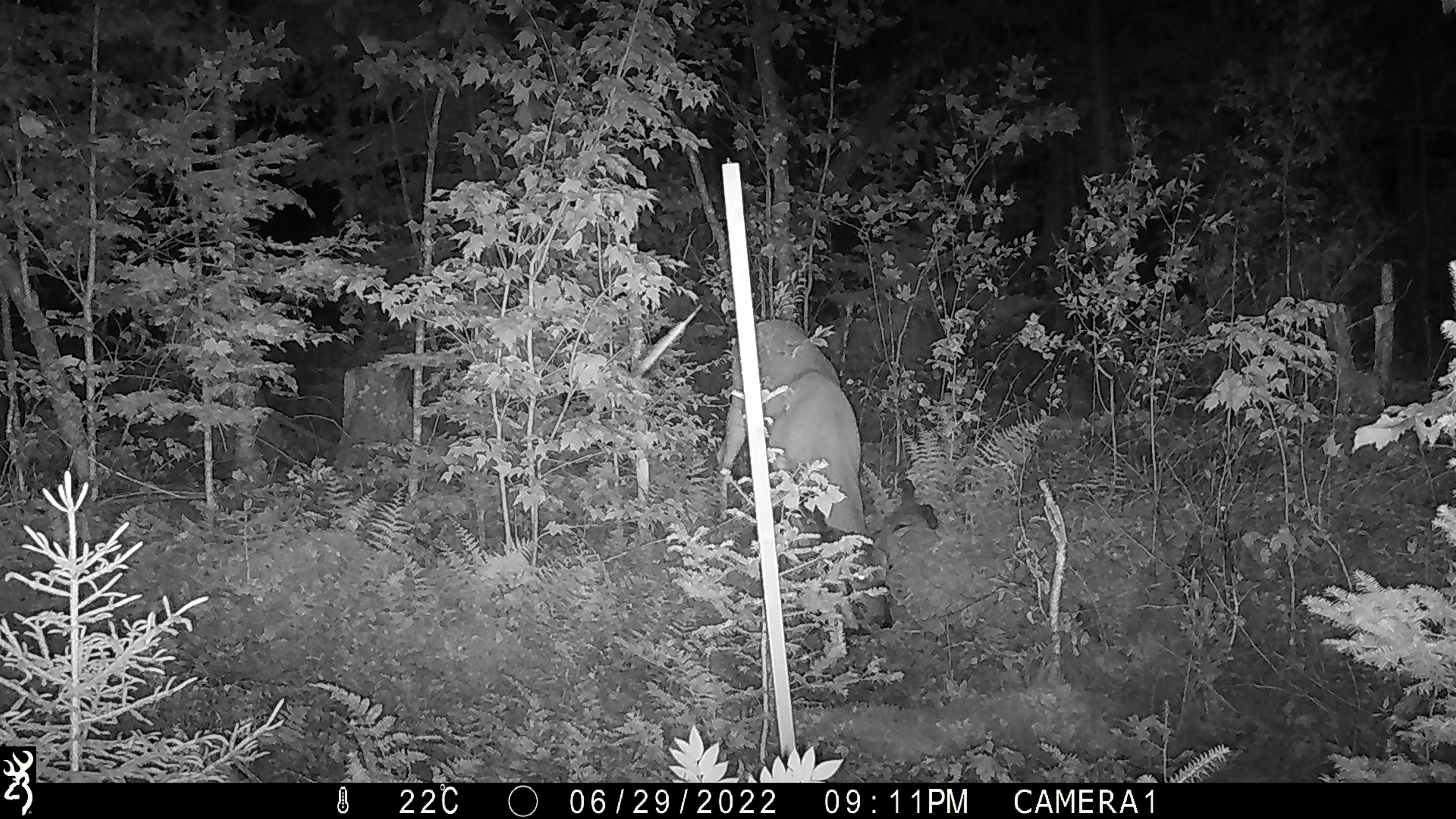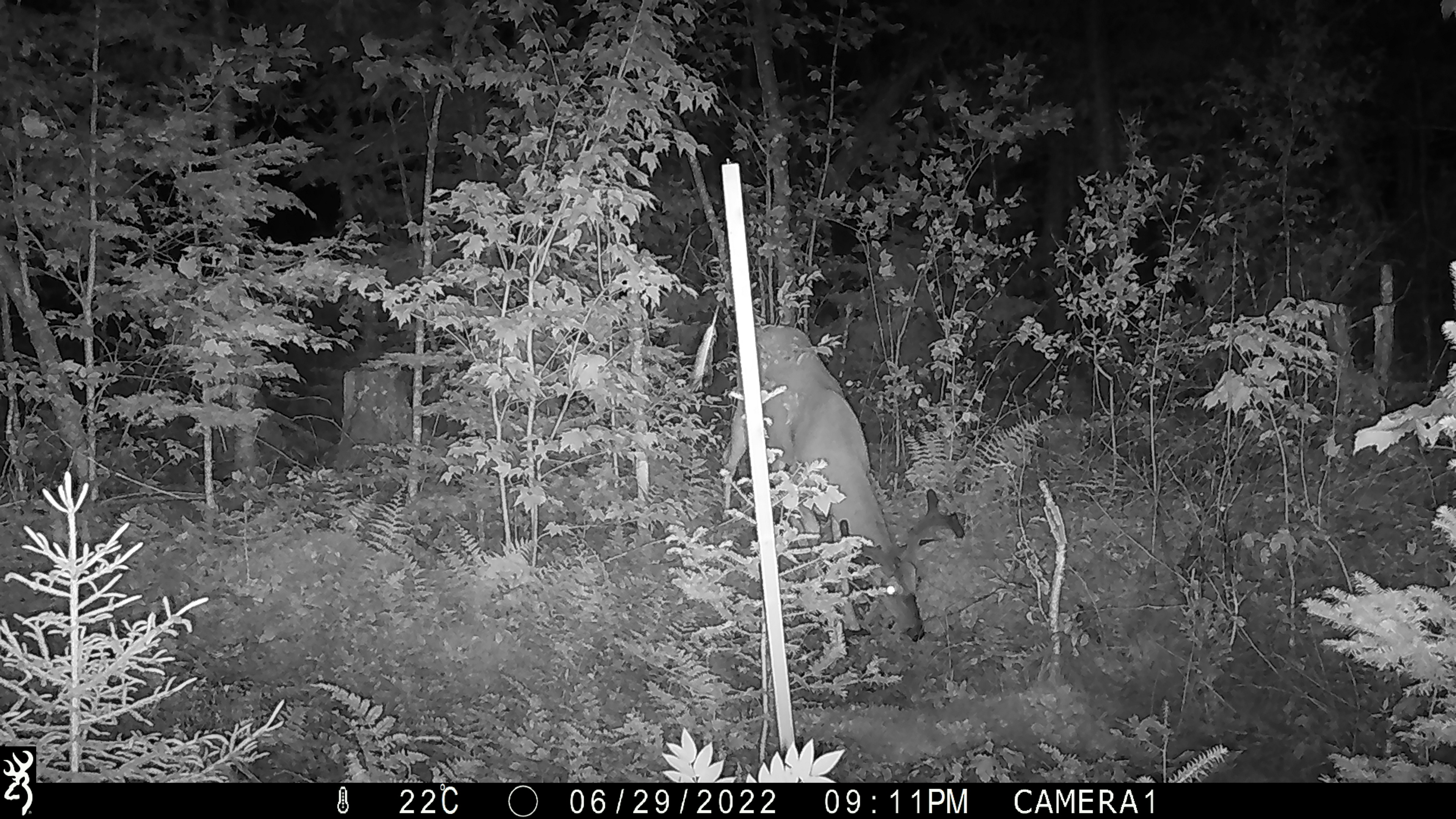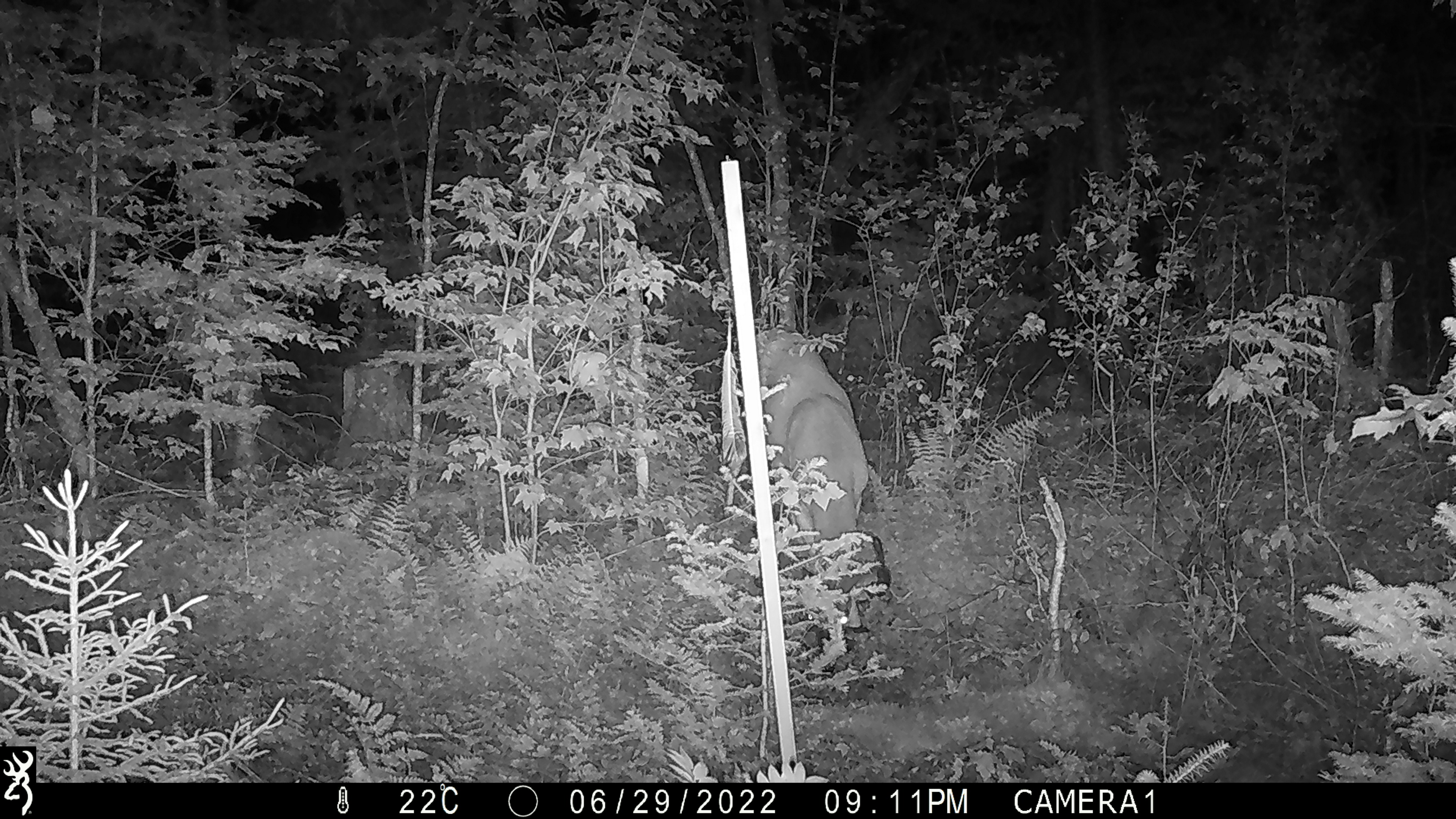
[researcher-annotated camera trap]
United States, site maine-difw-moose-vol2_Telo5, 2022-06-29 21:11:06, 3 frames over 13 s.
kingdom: Animalia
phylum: Chordata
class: Mammalia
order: Artiodactyla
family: Cervidae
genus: Odocoileus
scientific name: Odocoileus virginianus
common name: white-tailed deer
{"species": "white-tailed deer (Odocoileus virginianus)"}